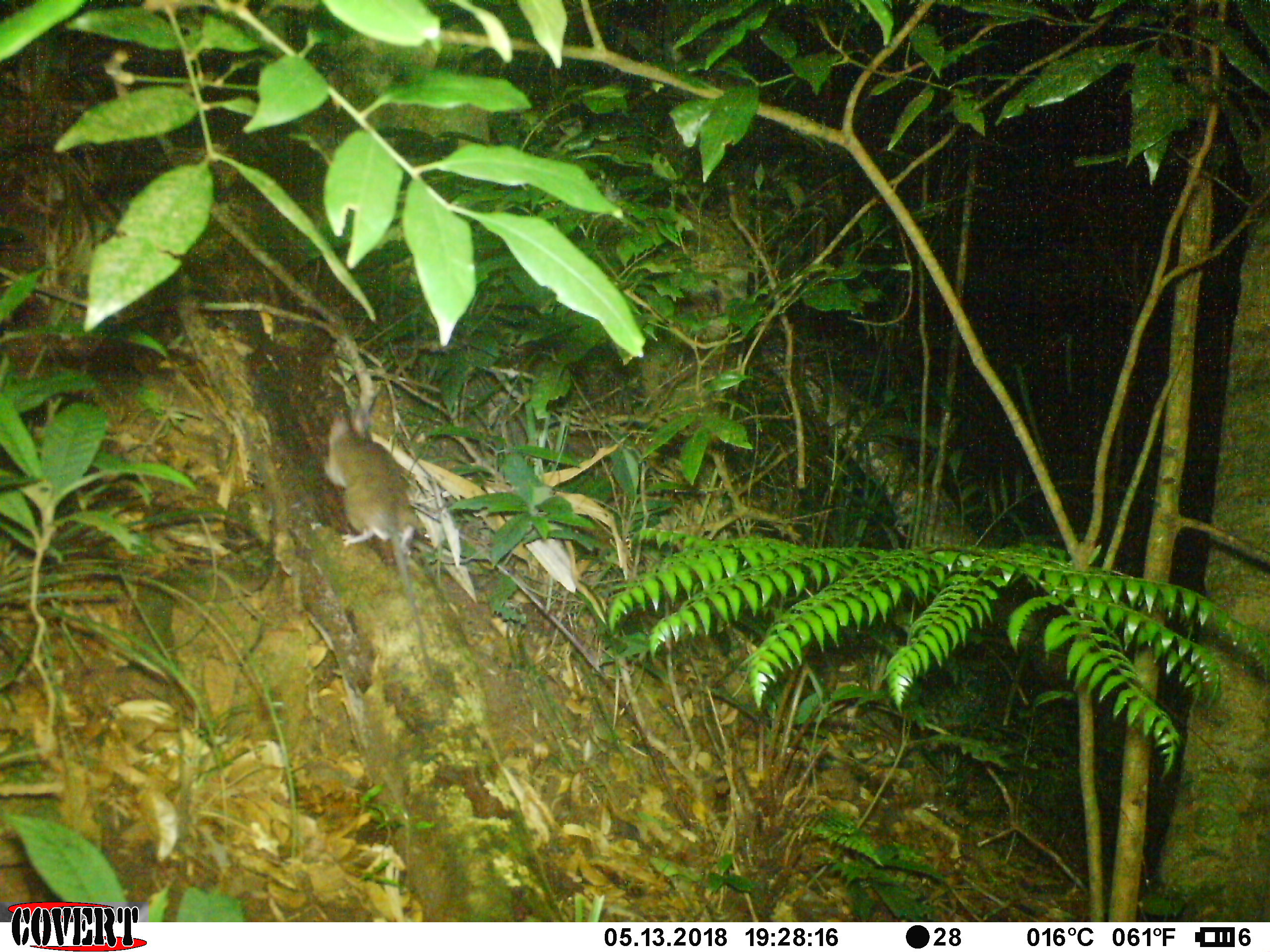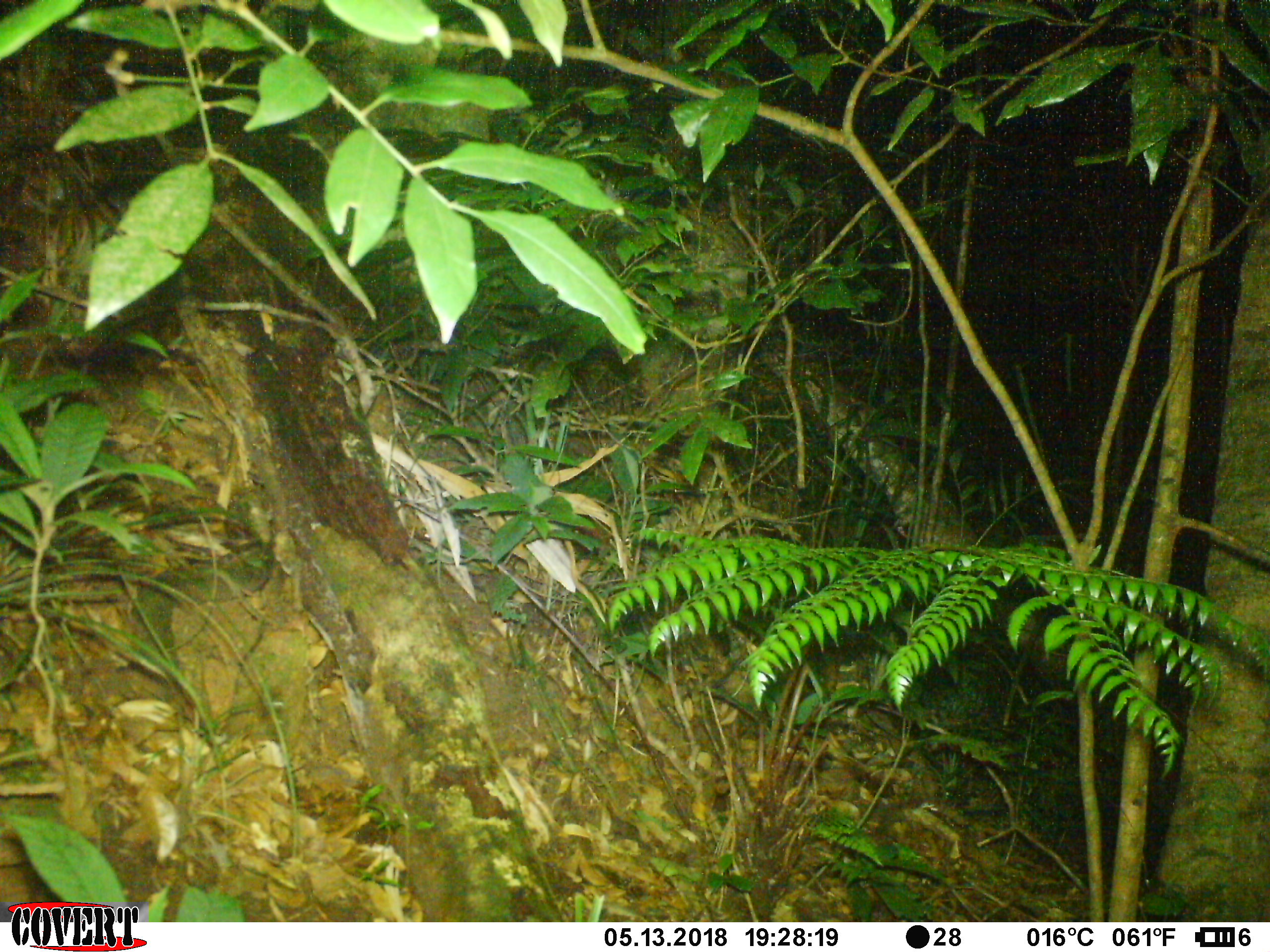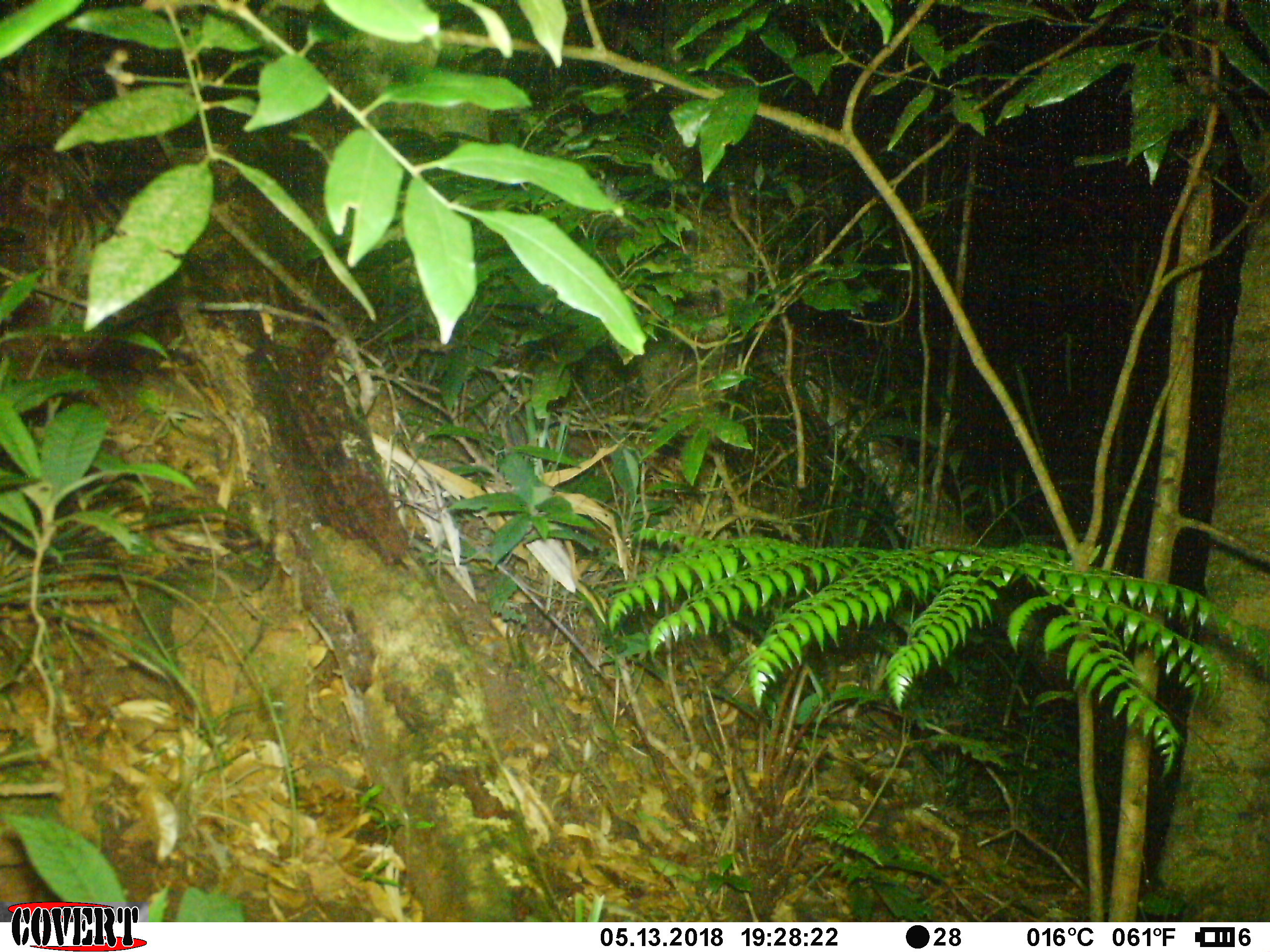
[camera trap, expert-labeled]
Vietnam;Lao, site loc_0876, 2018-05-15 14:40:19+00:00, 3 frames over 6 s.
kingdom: Animalia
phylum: Chordata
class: Mammalia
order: Rodentia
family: Muridae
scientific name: Muridae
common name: old-world mice and rats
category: unidentified murid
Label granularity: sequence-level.